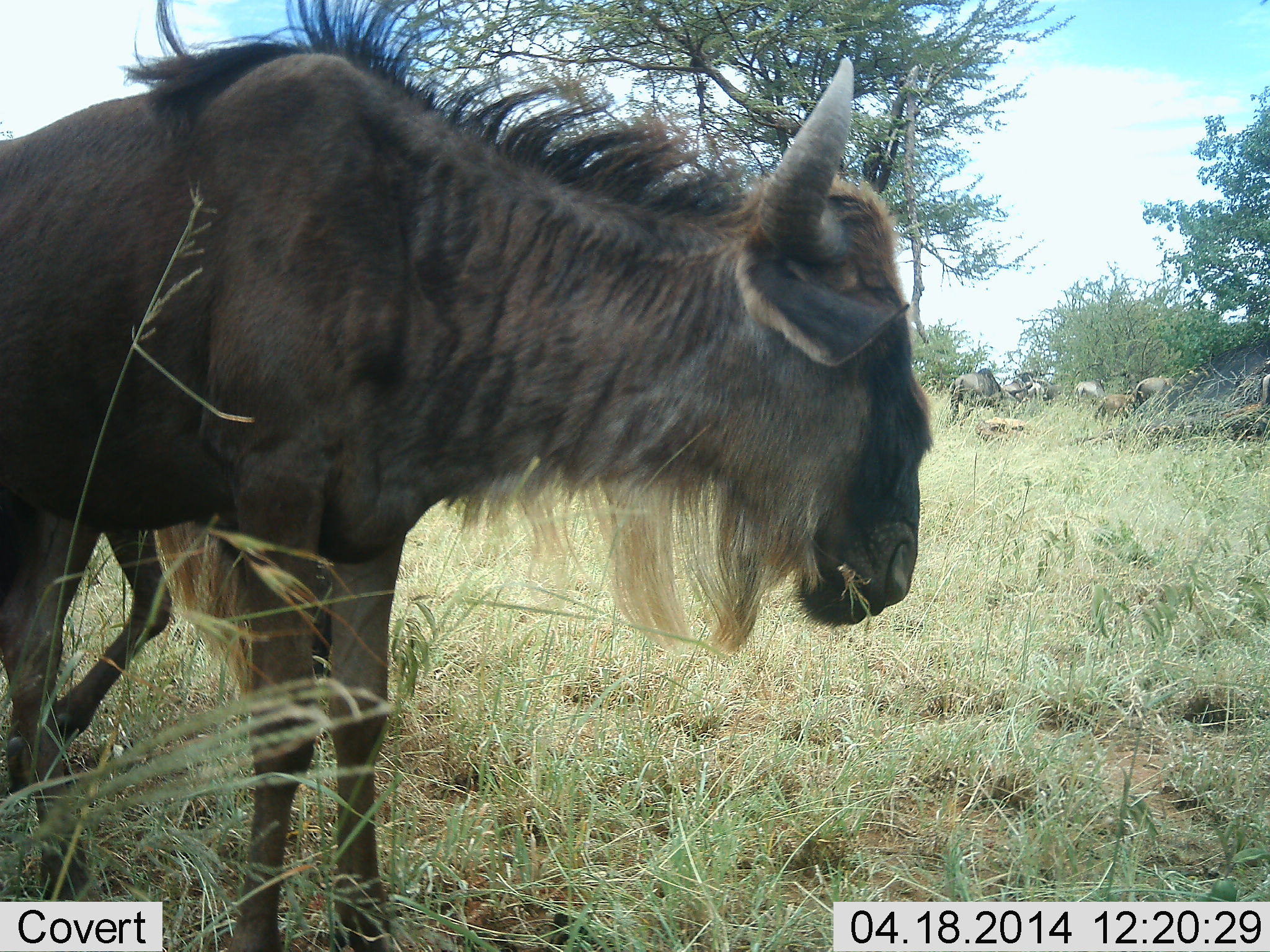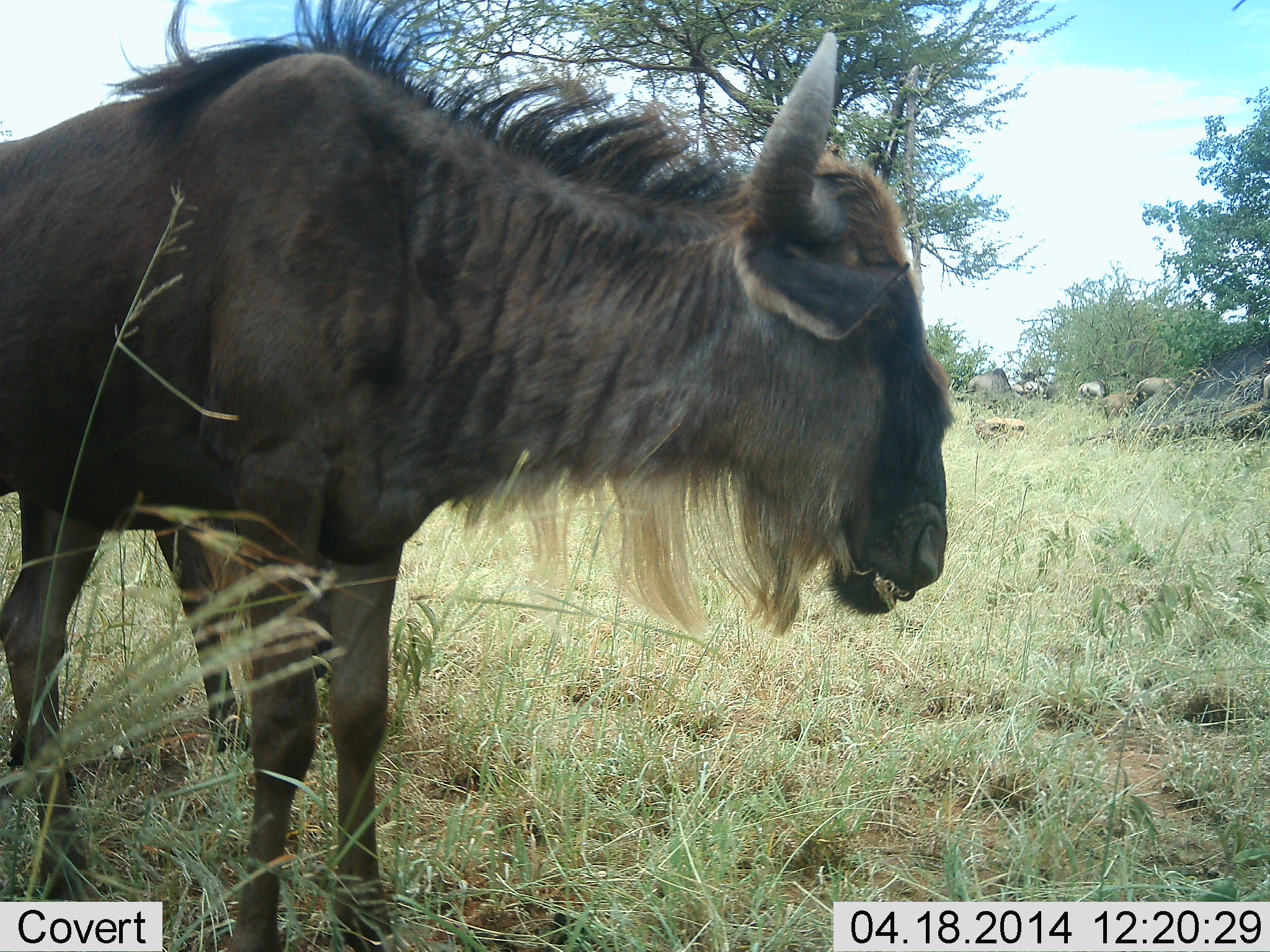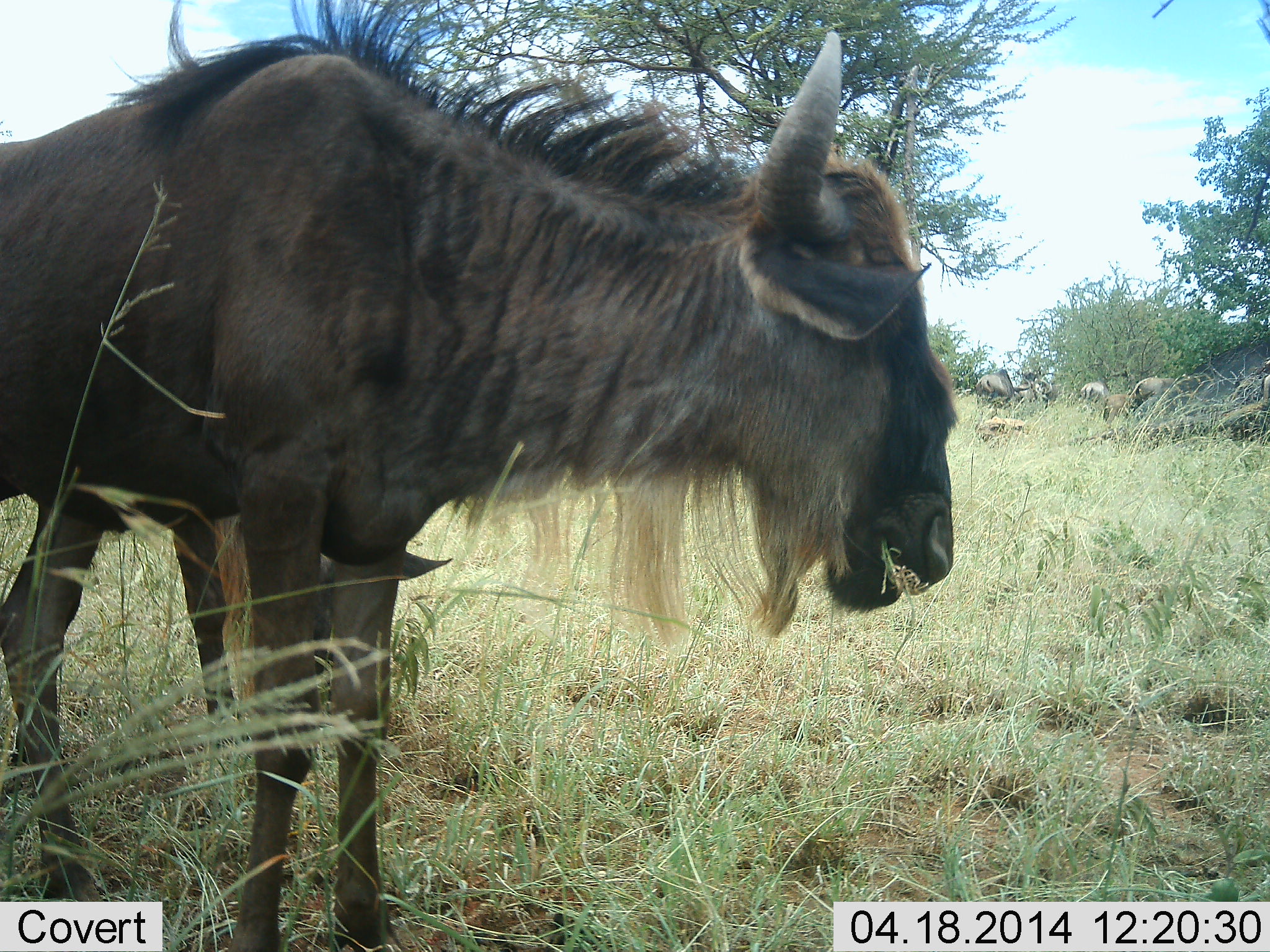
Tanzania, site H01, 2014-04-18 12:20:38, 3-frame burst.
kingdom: Animalia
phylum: Chordata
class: Mammalia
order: Artiodactyla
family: Bovidae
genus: Connochaetes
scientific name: Connochaetes taurinus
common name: blue wildebeest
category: wildebeest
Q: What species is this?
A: Wildebeest (blue wildebeest) (Connochaetes taurinus).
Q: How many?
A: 6.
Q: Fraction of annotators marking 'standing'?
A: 70%.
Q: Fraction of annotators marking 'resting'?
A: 10%.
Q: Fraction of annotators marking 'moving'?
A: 30%.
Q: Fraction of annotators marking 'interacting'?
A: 0%.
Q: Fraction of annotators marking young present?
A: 30%.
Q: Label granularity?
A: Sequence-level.